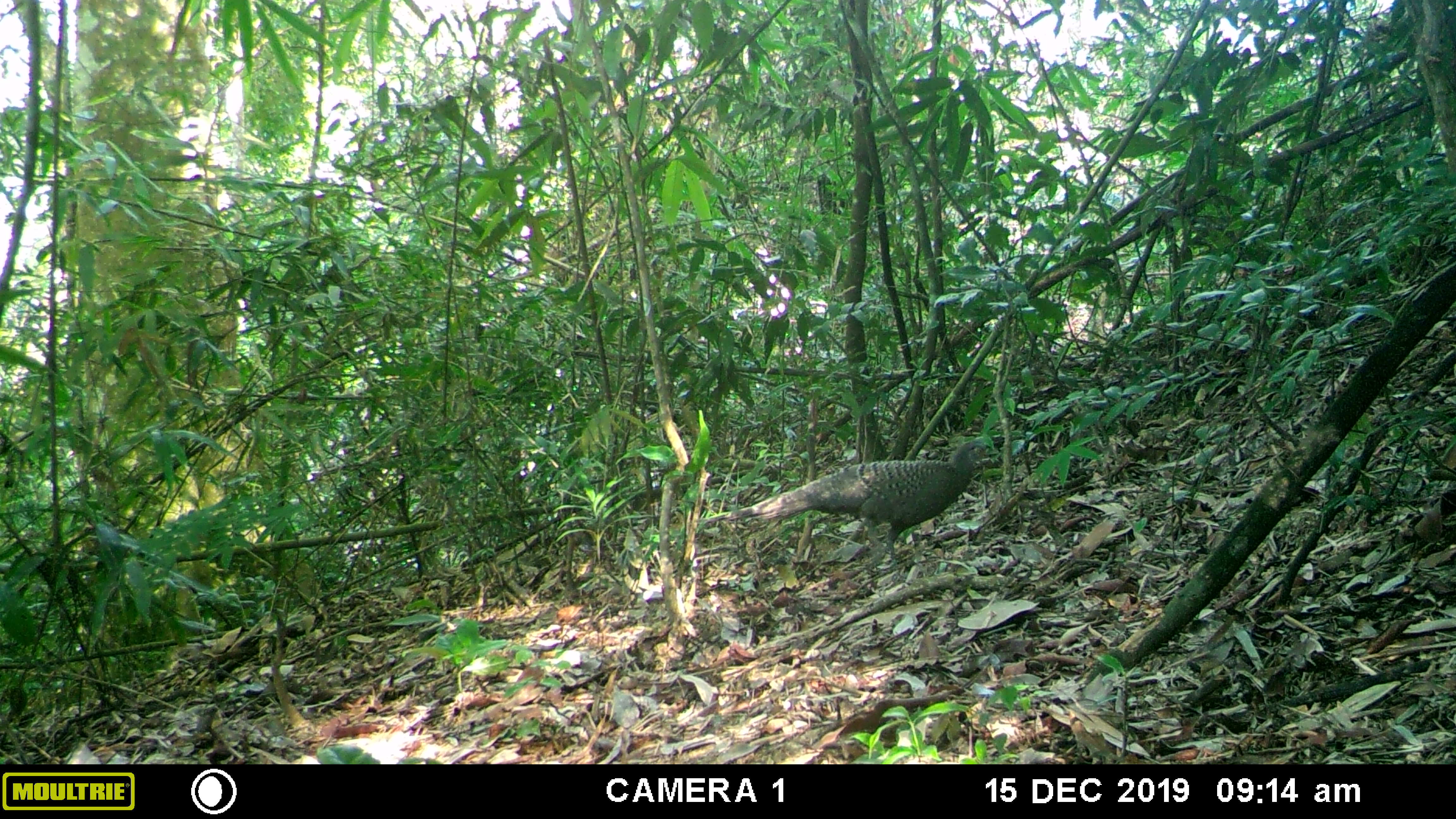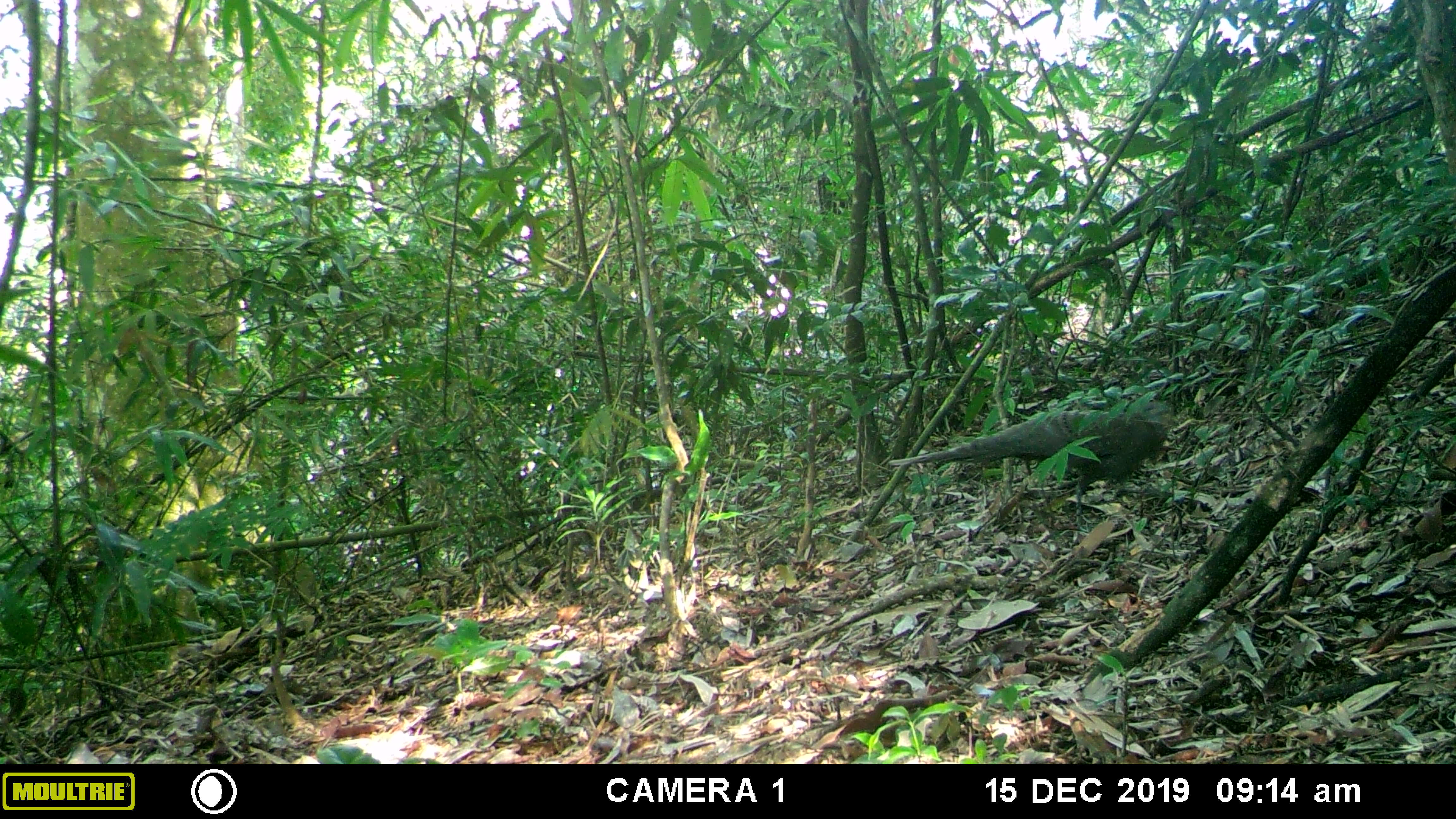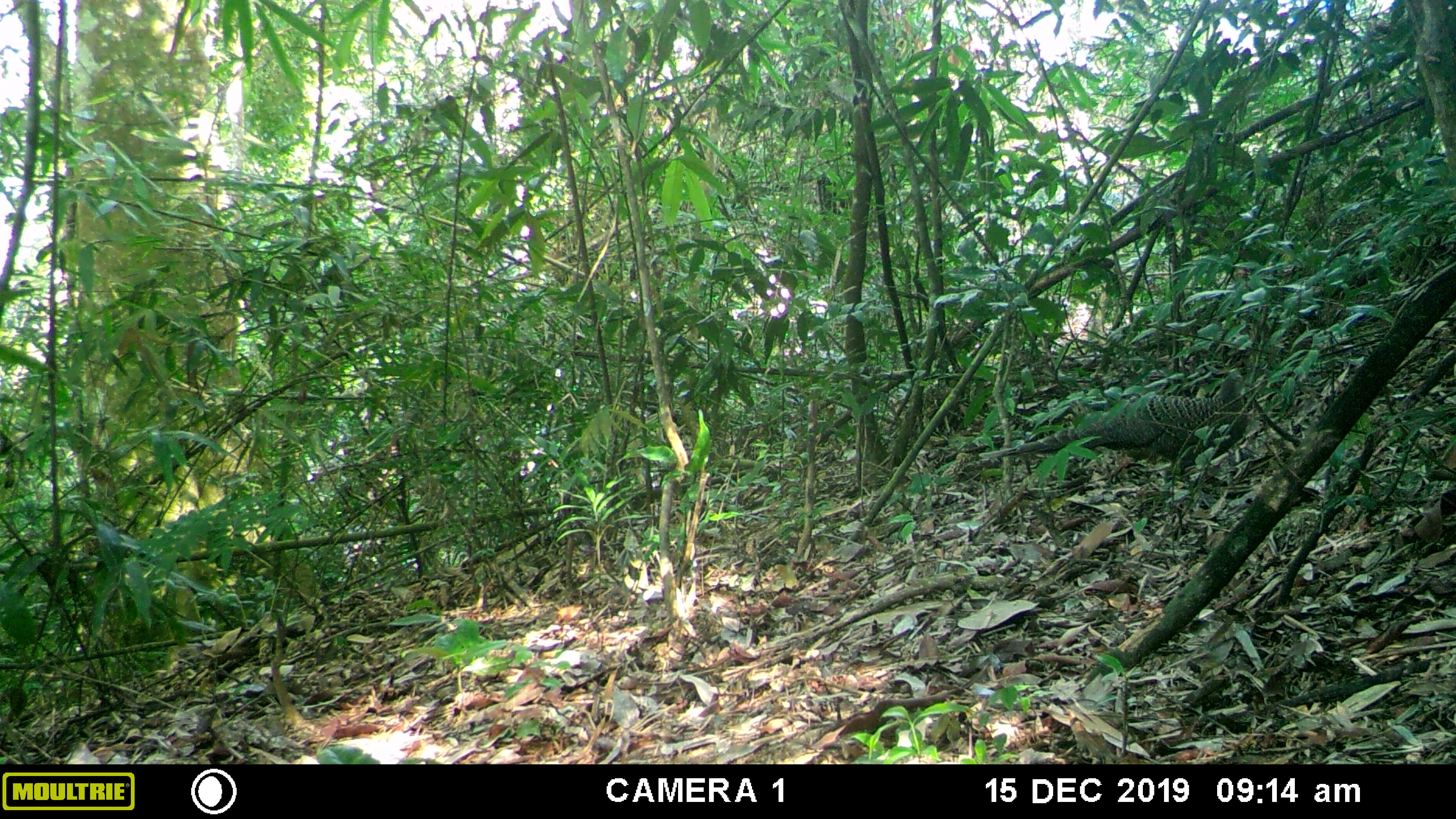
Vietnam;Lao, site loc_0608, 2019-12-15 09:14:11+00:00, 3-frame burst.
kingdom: Animalia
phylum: Chordata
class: Aves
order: Galliformes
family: Phasianidae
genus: Polyplectron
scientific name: Polyplectron bicalcaratum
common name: gray peacock-pheasant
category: grey peacock pheasant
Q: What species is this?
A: Grey peacock pheasant (gray peacock-pheasant) (Polyplectron bicalcaratum).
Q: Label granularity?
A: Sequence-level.